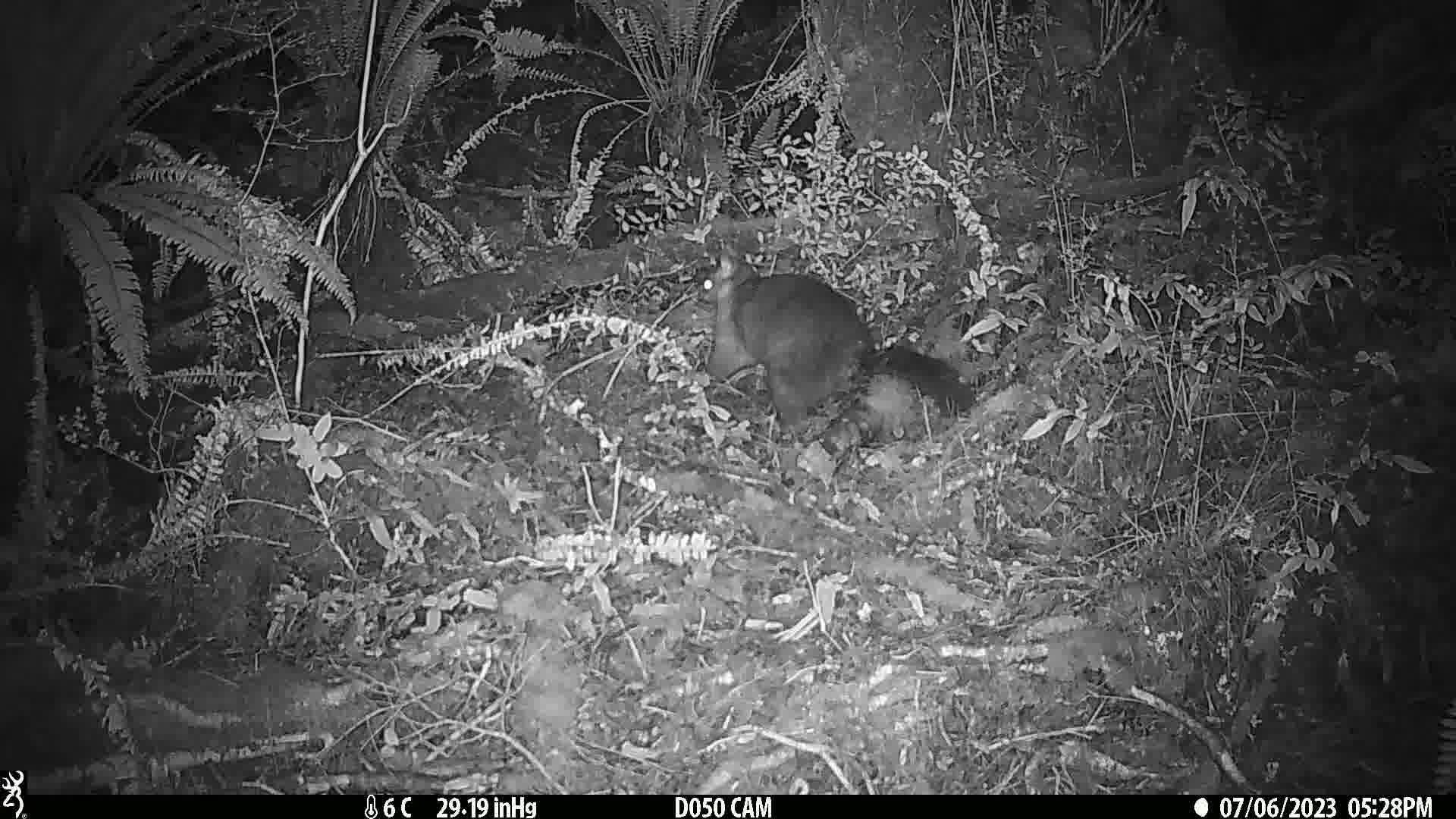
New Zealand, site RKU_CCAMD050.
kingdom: Animalia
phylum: Chordata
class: Mammalia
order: Diprotodontia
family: Phalangeridae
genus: Trichosurus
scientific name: Trichosurus vulpecula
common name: common brushtail possum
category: possum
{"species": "possum (common brushtail possum) (Trichosurus vulpecula)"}